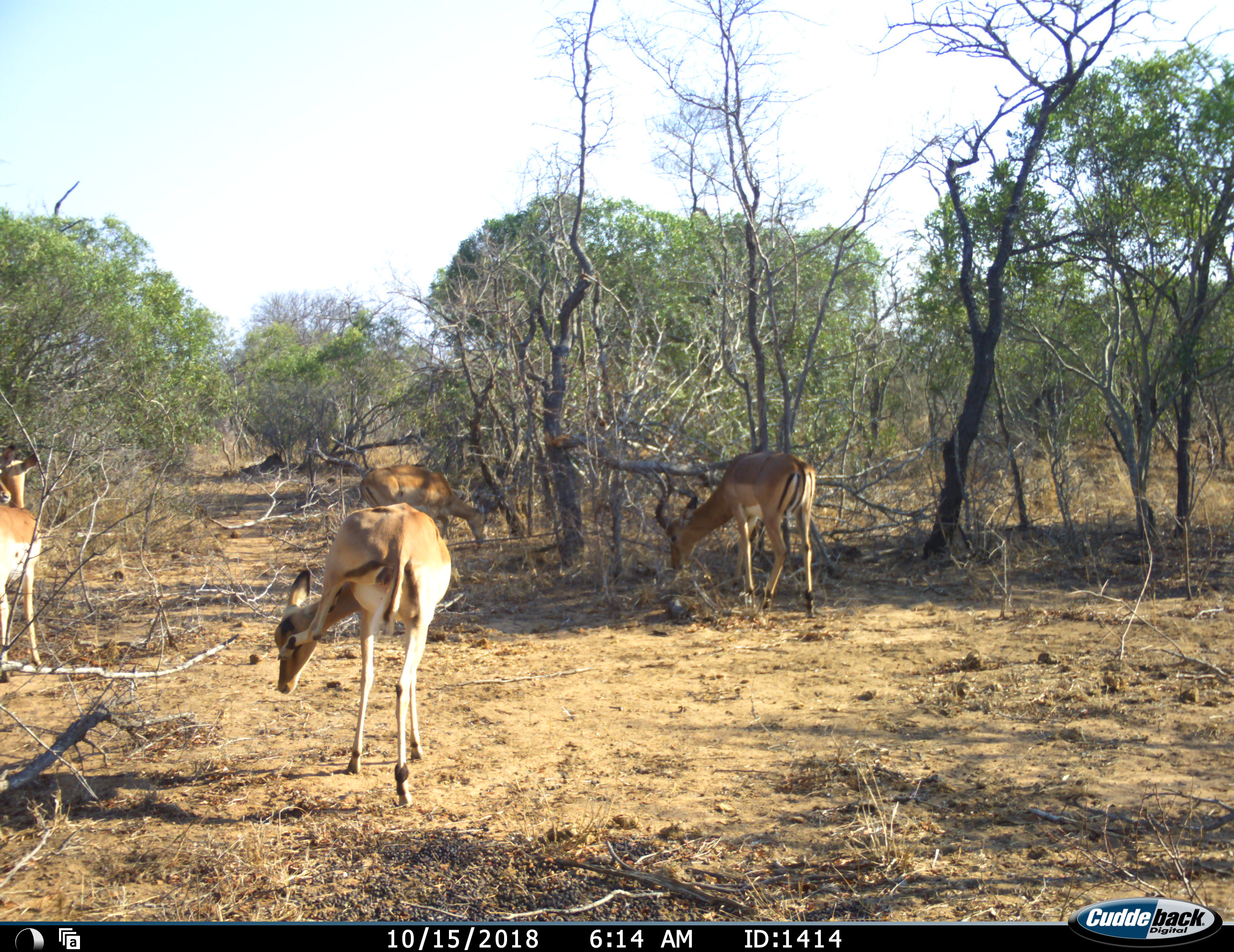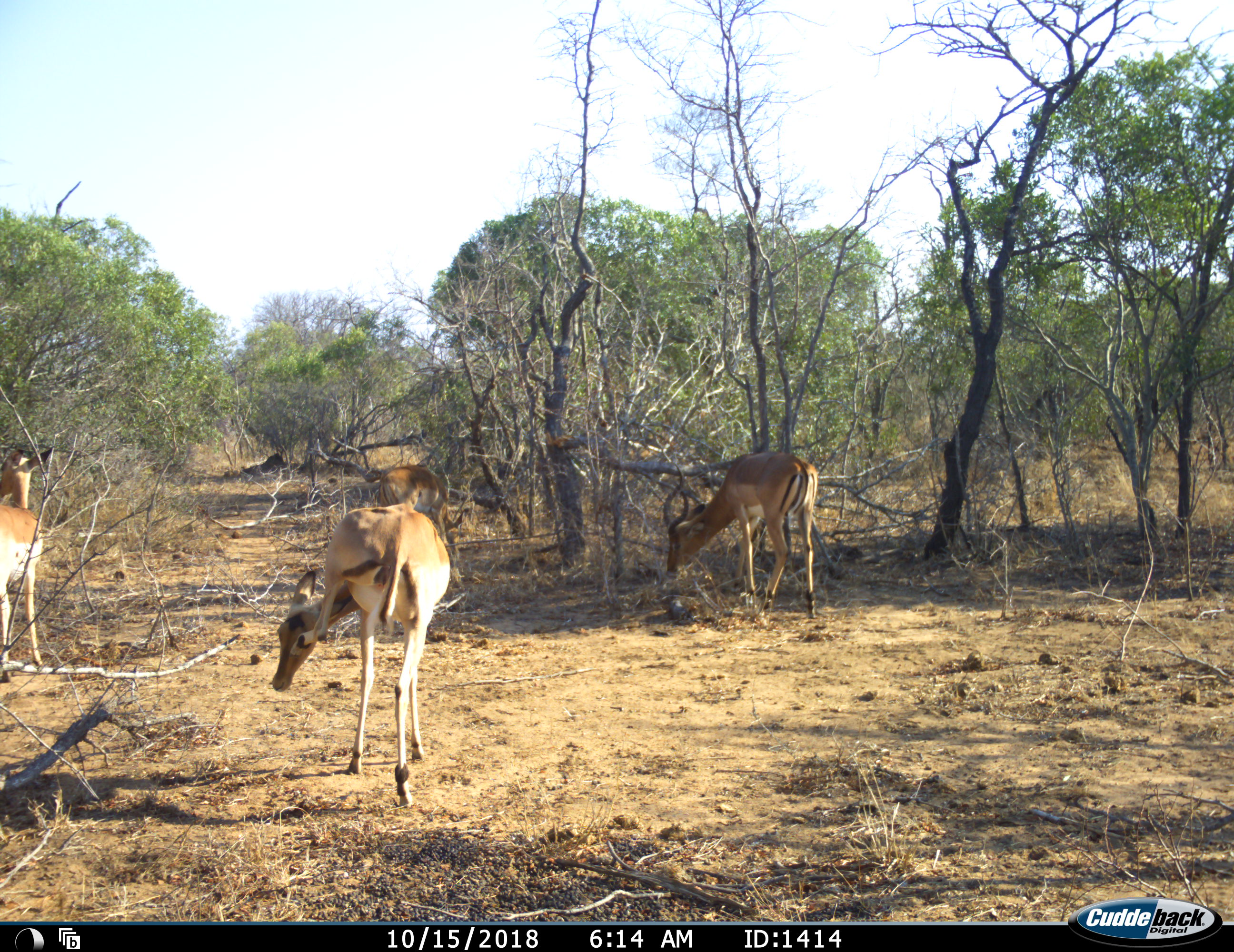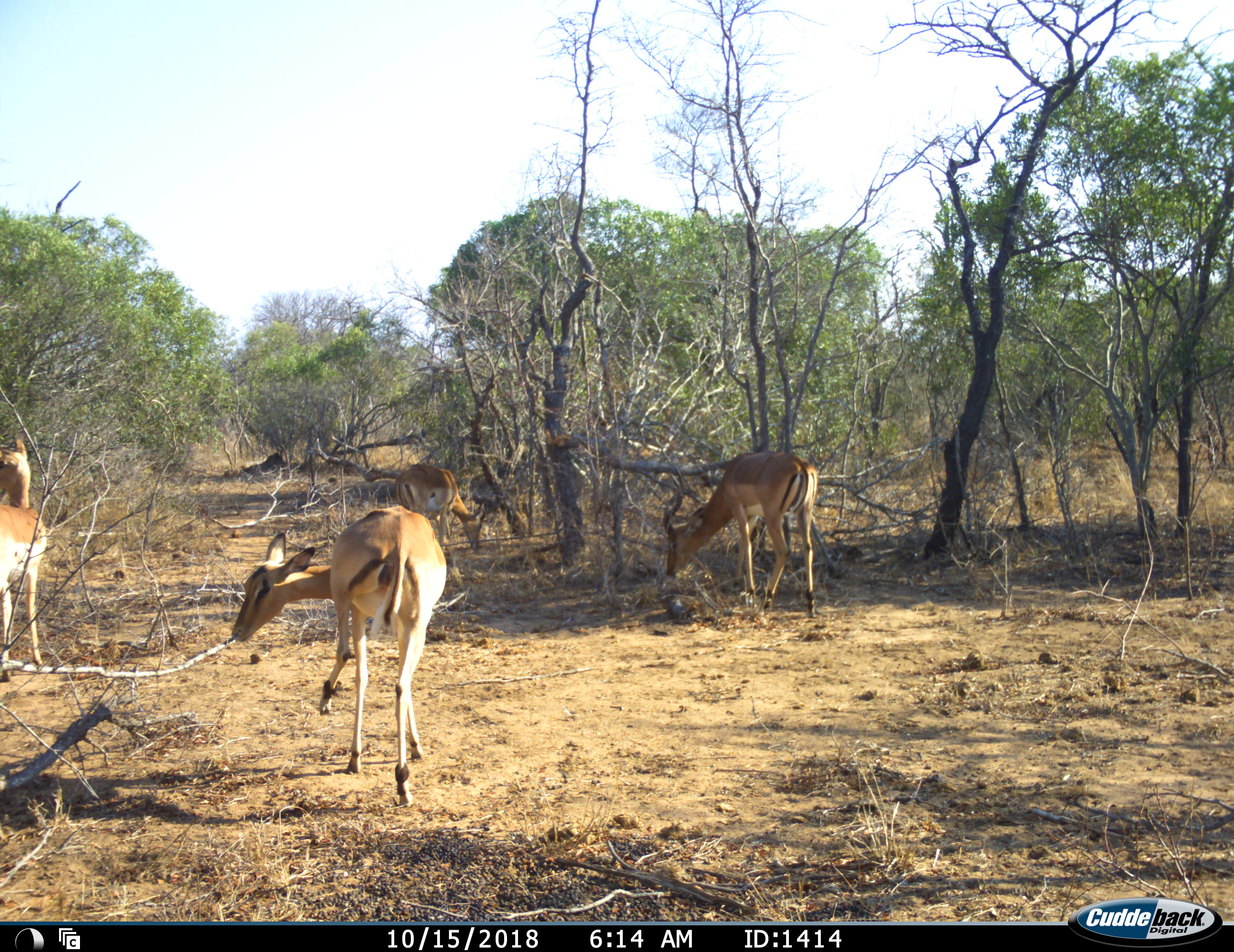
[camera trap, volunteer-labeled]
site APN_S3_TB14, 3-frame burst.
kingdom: Animalia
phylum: Chordata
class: Mammalia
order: Artiodactyla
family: Bovidae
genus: Aepyceros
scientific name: Aepyceros melampus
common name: impala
Impala (Aepyceros melampus), count 4. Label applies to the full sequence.